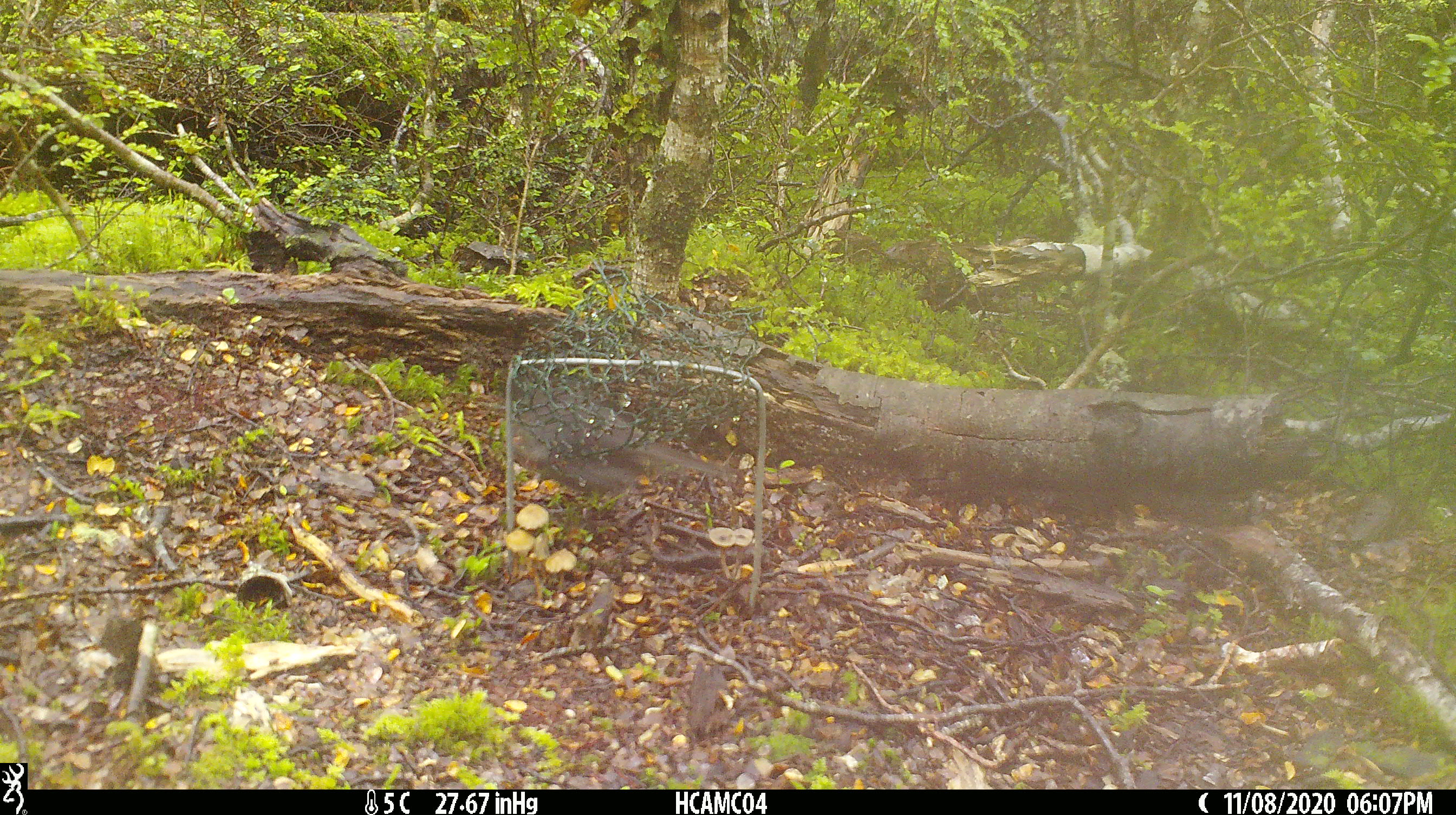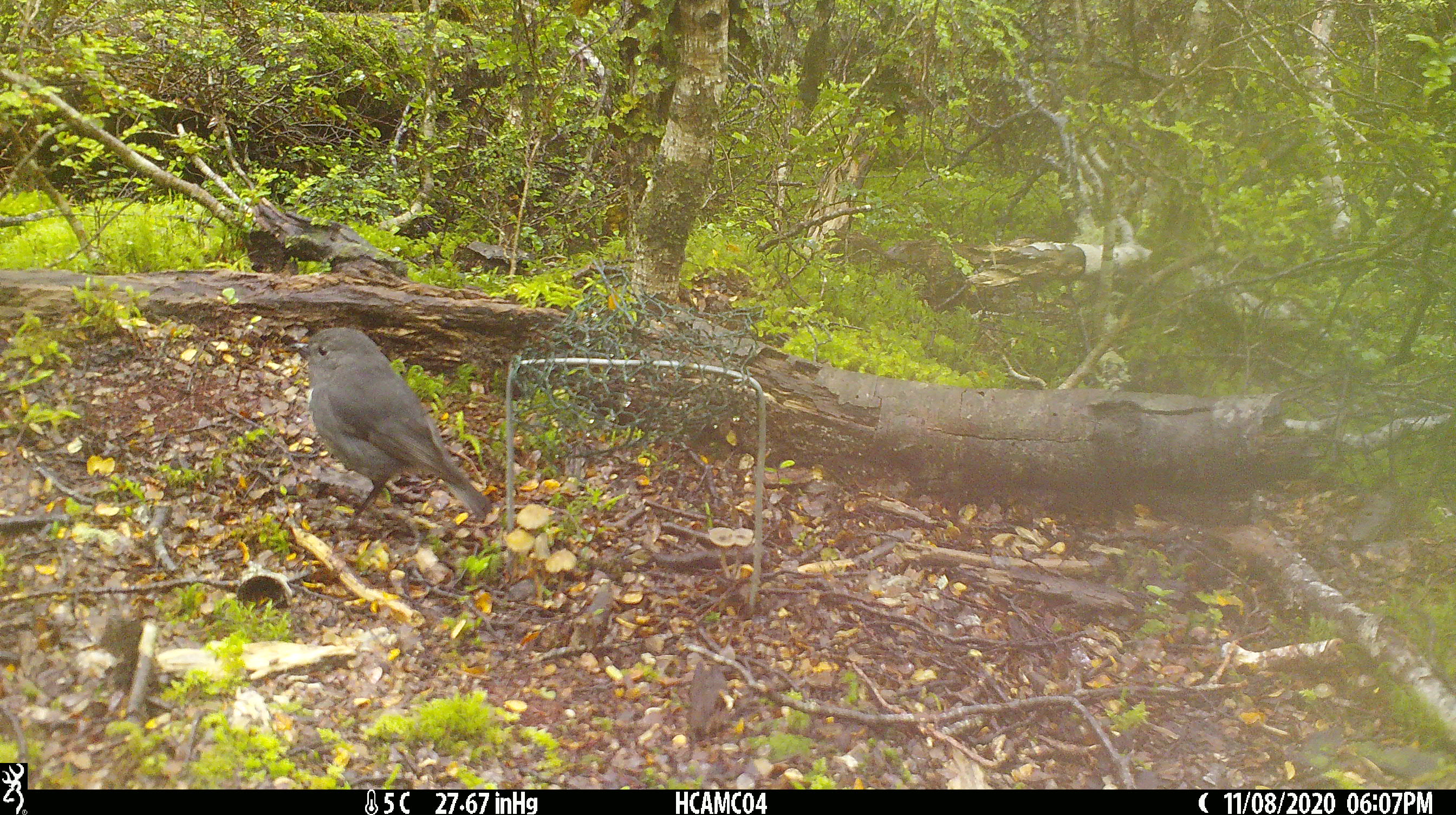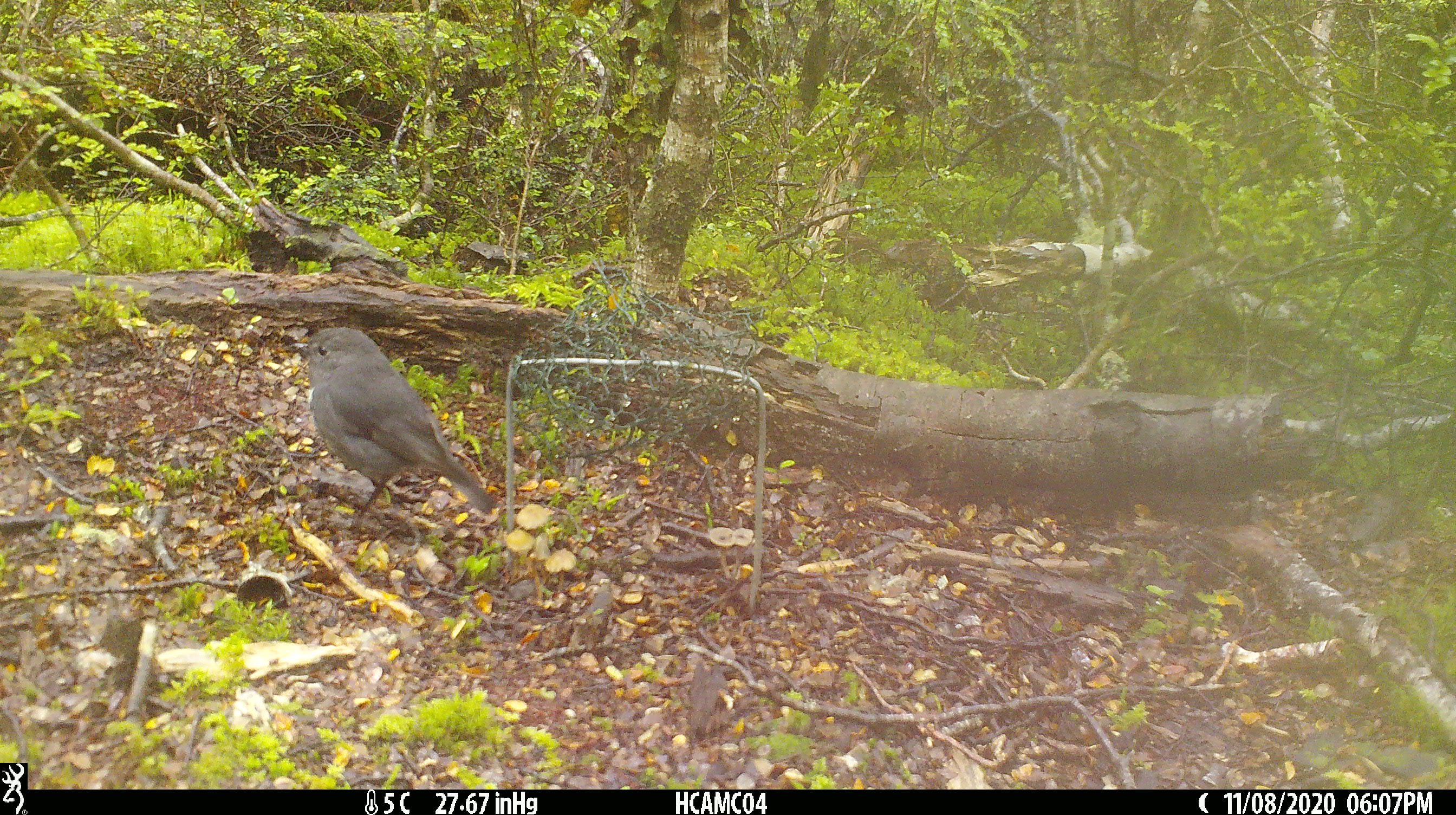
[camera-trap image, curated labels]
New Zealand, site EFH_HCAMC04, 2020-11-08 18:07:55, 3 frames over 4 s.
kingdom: Animalia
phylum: Chordata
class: Aves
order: Passeriformes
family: Petroicidae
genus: Petroica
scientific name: Petroica australis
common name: new zealand robin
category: robin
Robin (new zealand robin) (Petroica australis).